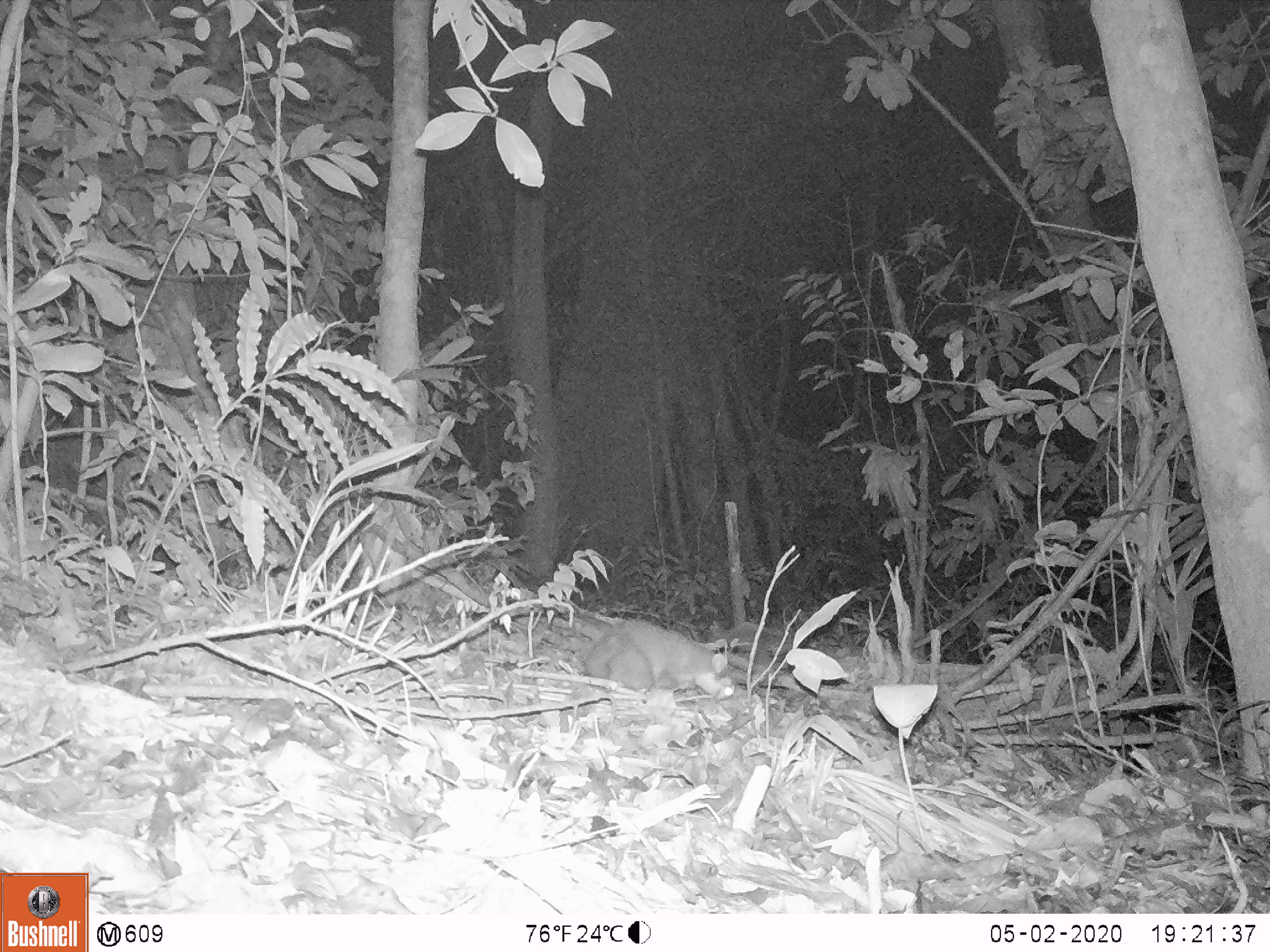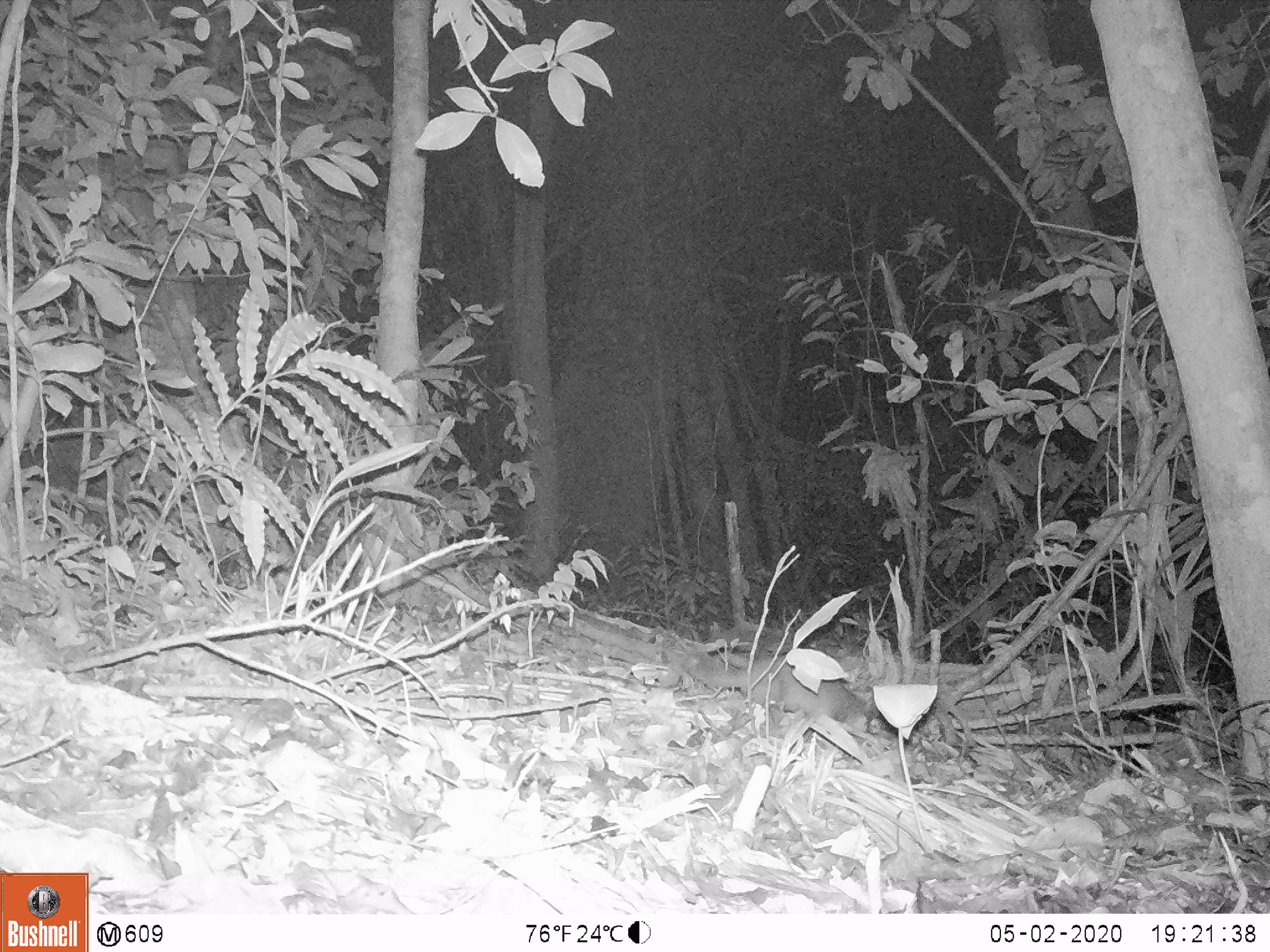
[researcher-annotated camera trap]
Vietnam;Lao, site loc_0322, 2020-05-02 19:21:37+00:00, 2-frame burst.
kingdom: Animalia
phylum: Chordata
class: Mammalia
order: Carnivora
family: Mustelidae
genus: Melogale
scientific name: Melogale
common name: ferret badger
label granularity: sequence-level